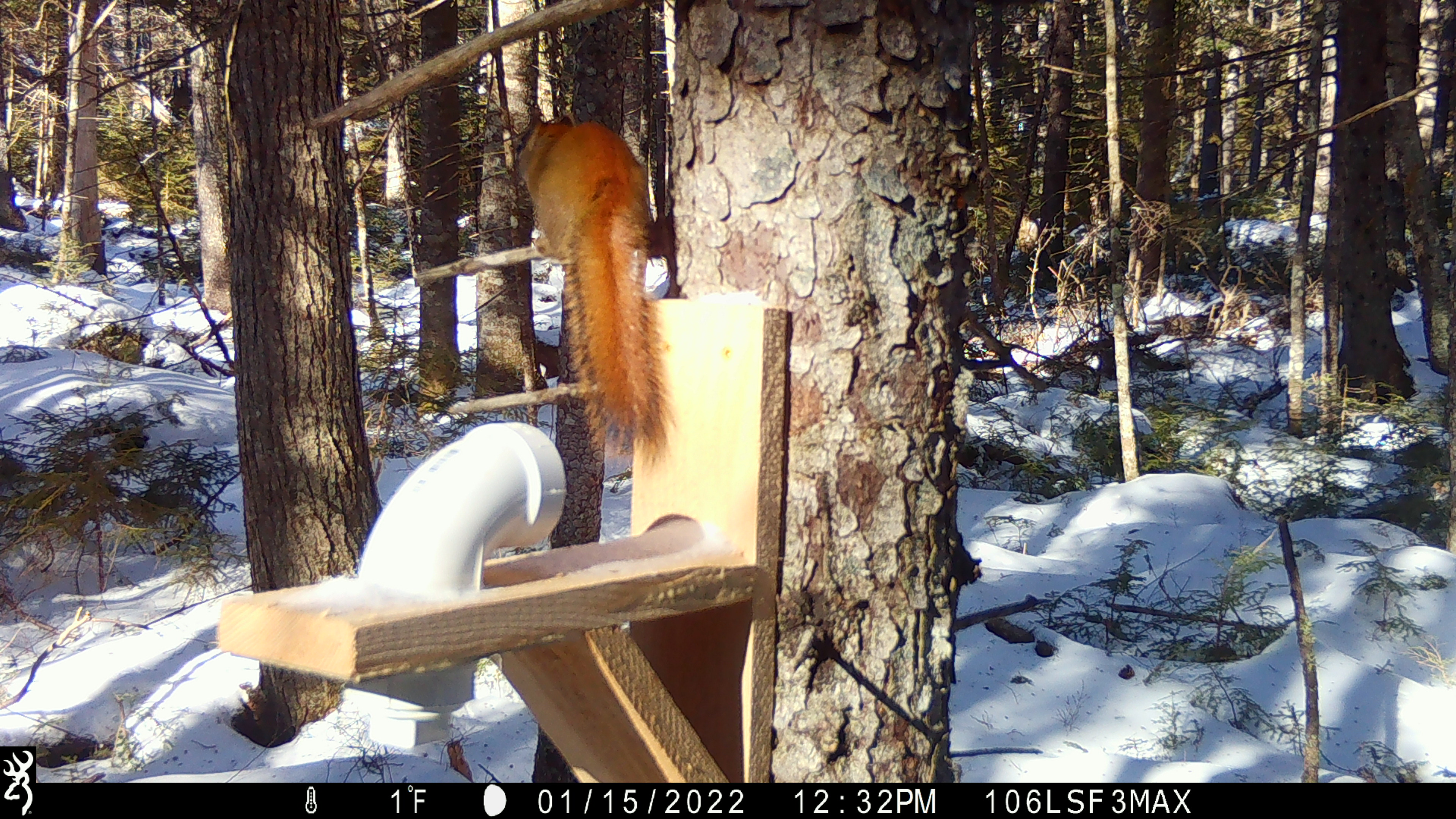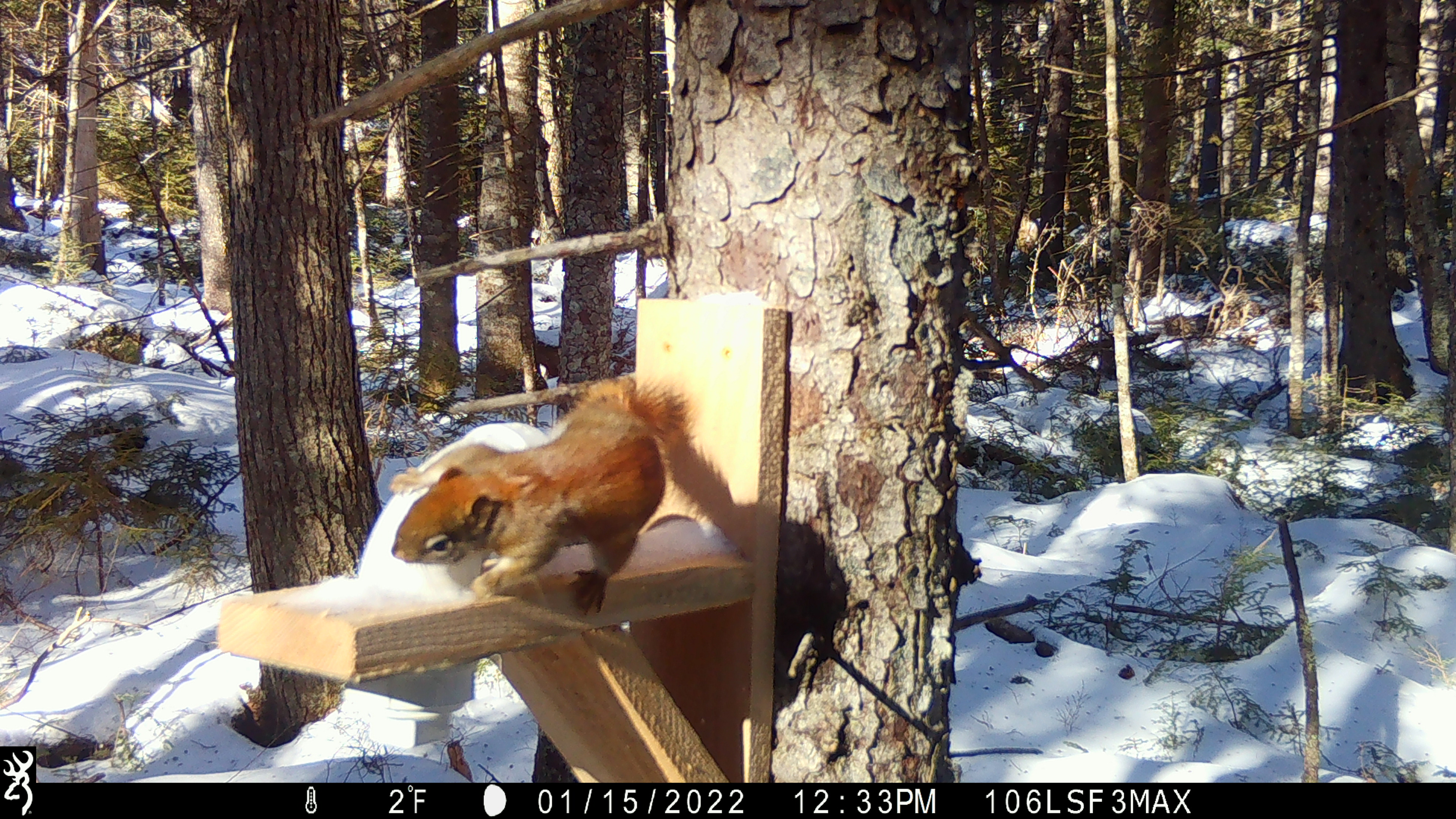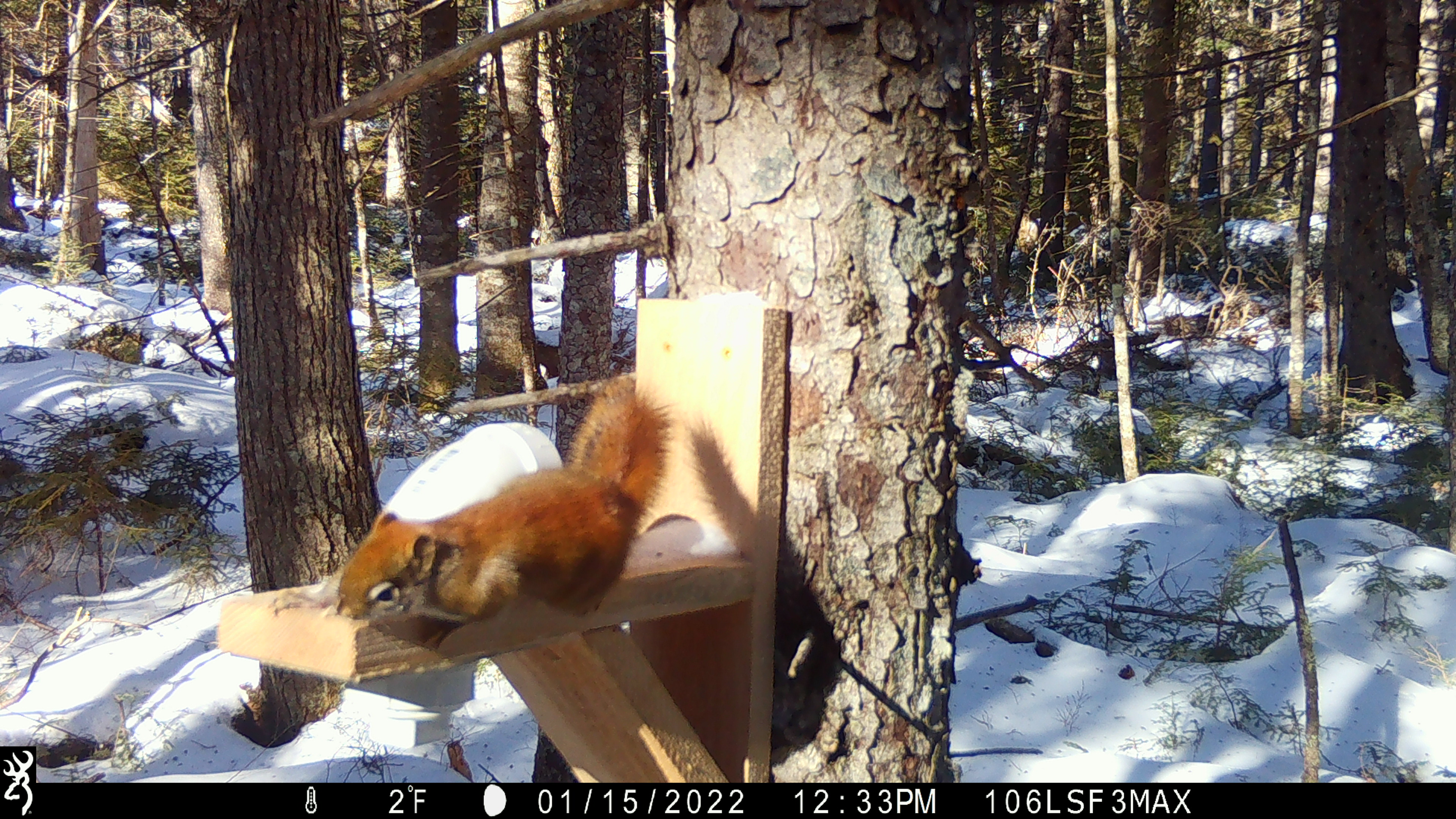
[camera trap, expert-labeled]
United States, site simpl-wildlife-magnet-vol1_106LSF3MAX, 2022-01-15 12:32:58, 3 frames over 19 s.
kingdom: Animalia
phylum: Chordata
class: Mammalia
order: Rodentia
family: Sciuridae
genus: Tamiasciurus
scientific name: Tamiasciurus hudsonicus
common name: red squirrel